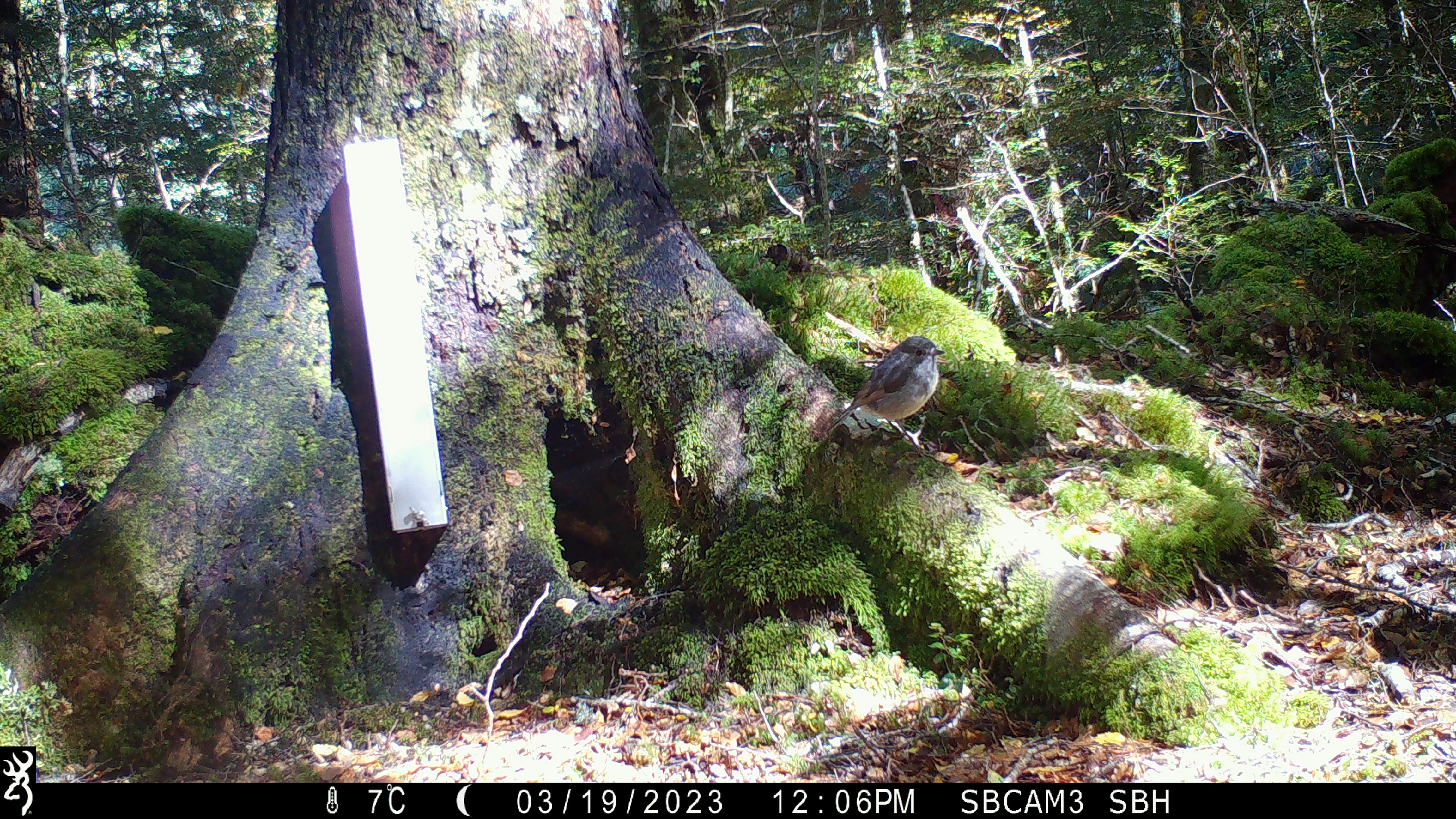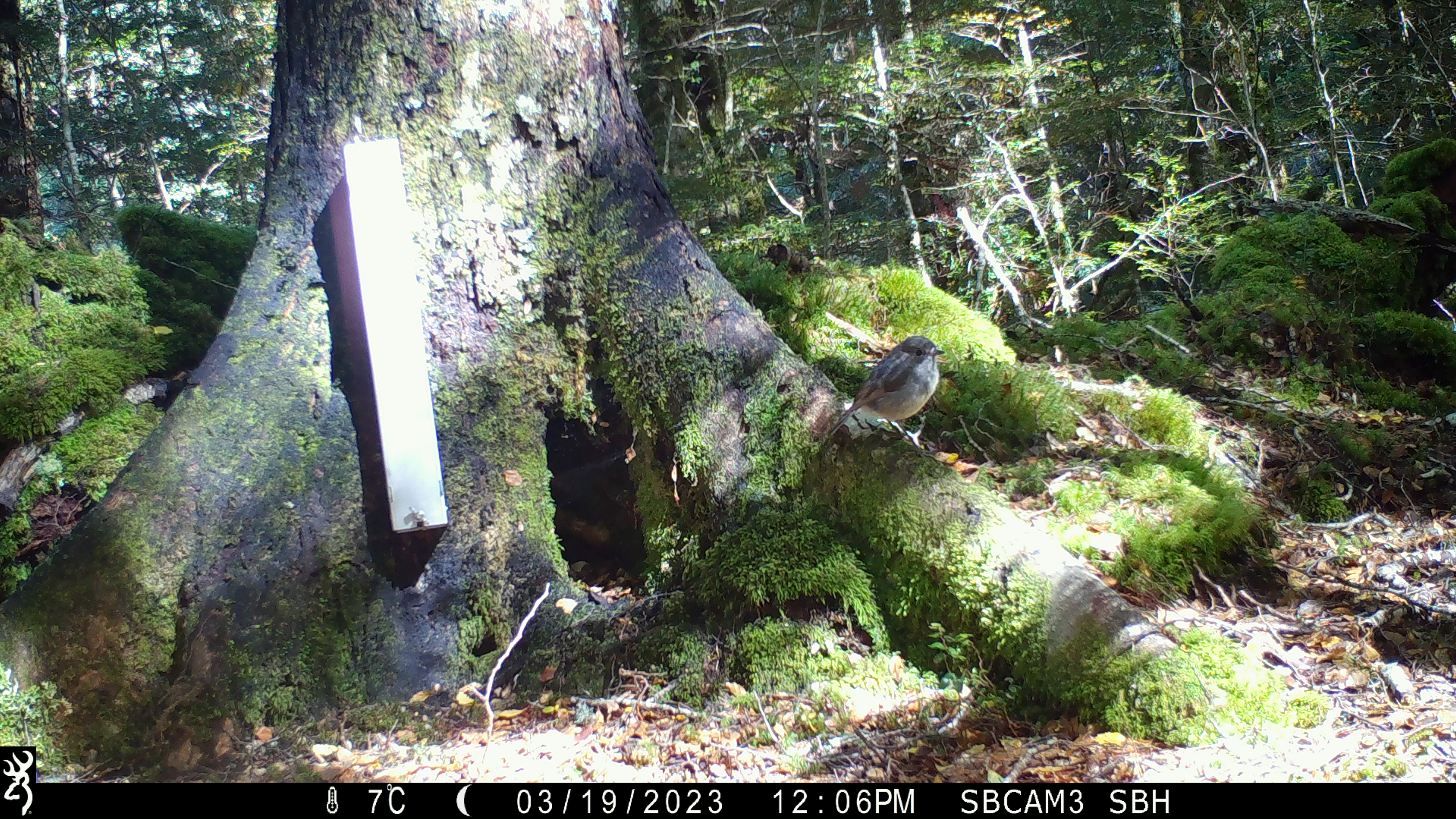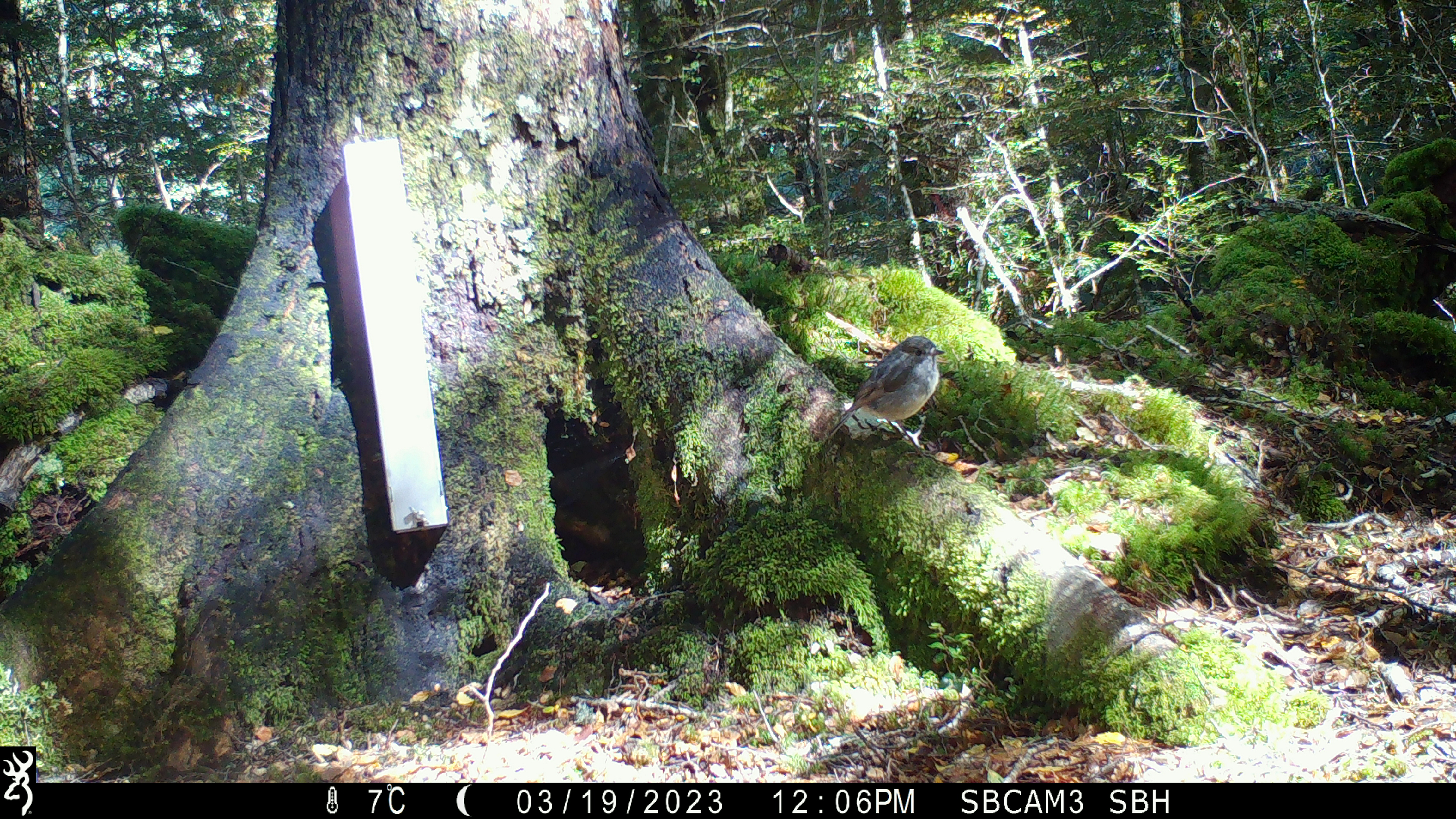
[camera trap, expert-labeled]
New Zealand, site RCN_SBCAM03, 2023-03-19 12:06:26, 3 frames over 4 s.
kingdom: Animalia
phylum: Chordata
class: Aves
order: Passeriformes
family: Petroicidae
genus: Petroica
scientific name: Petroica australis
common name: new zealand robin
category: robin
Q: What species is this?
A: Robin (new zealand robin) (Petroica australis).